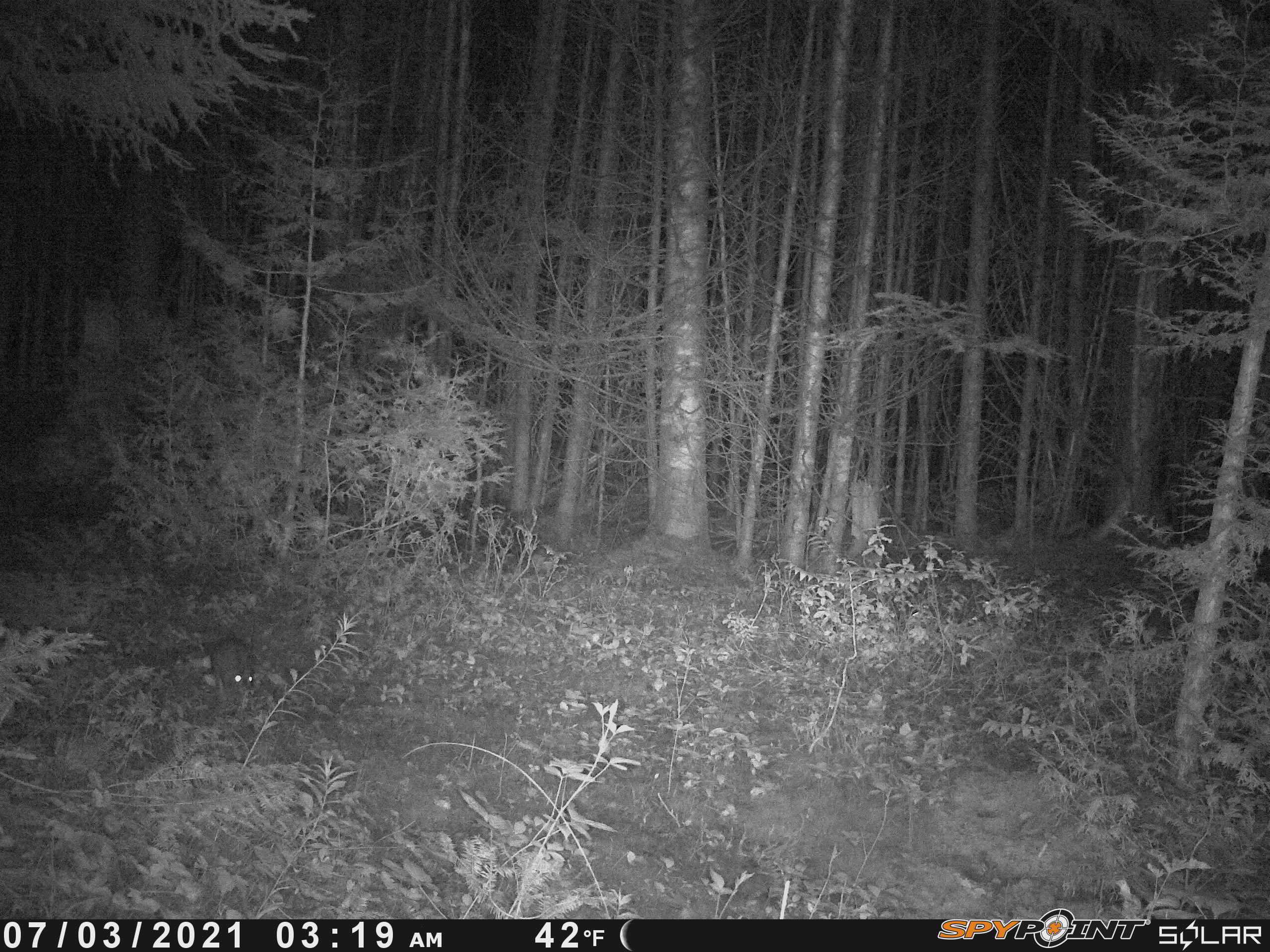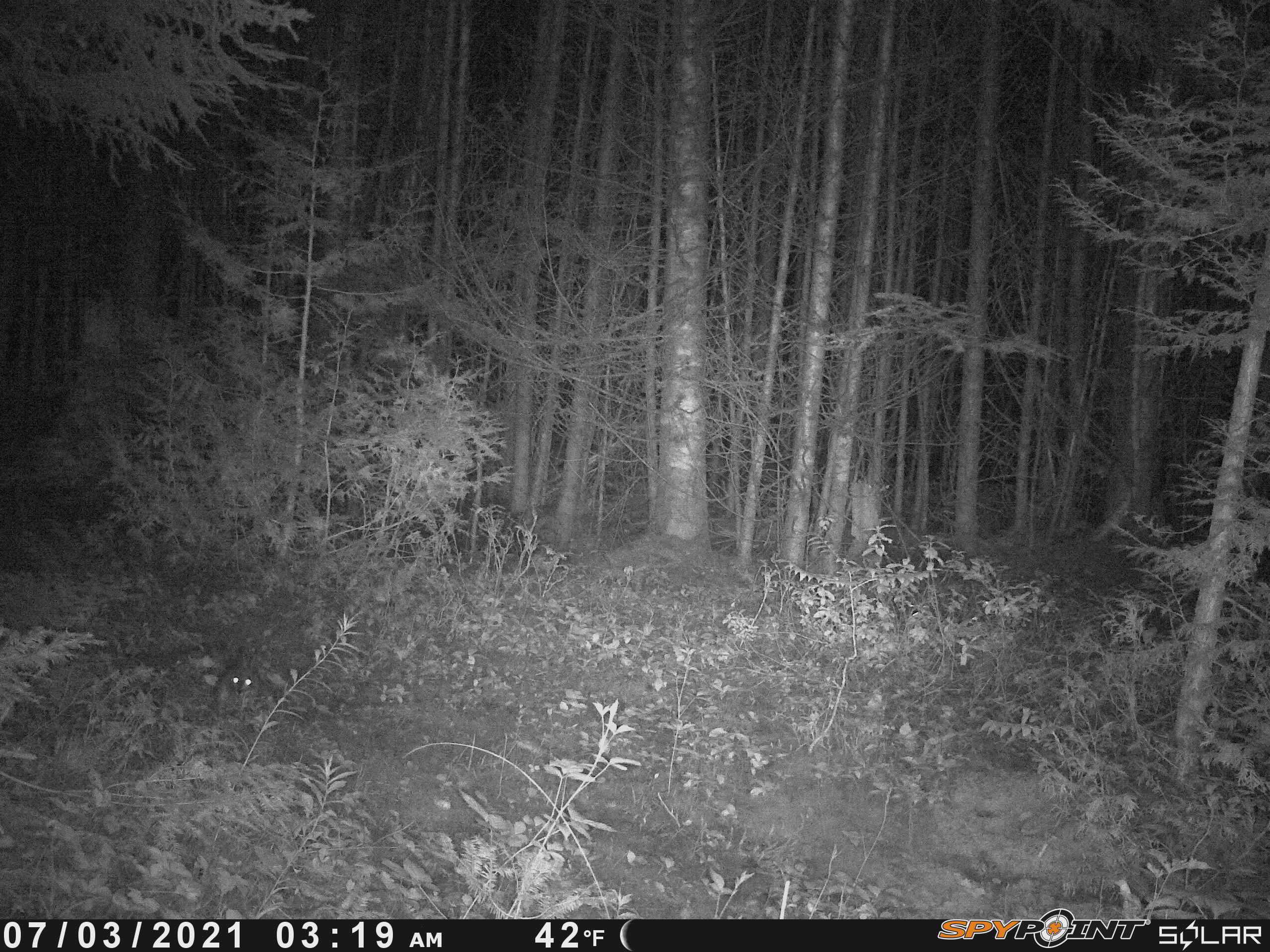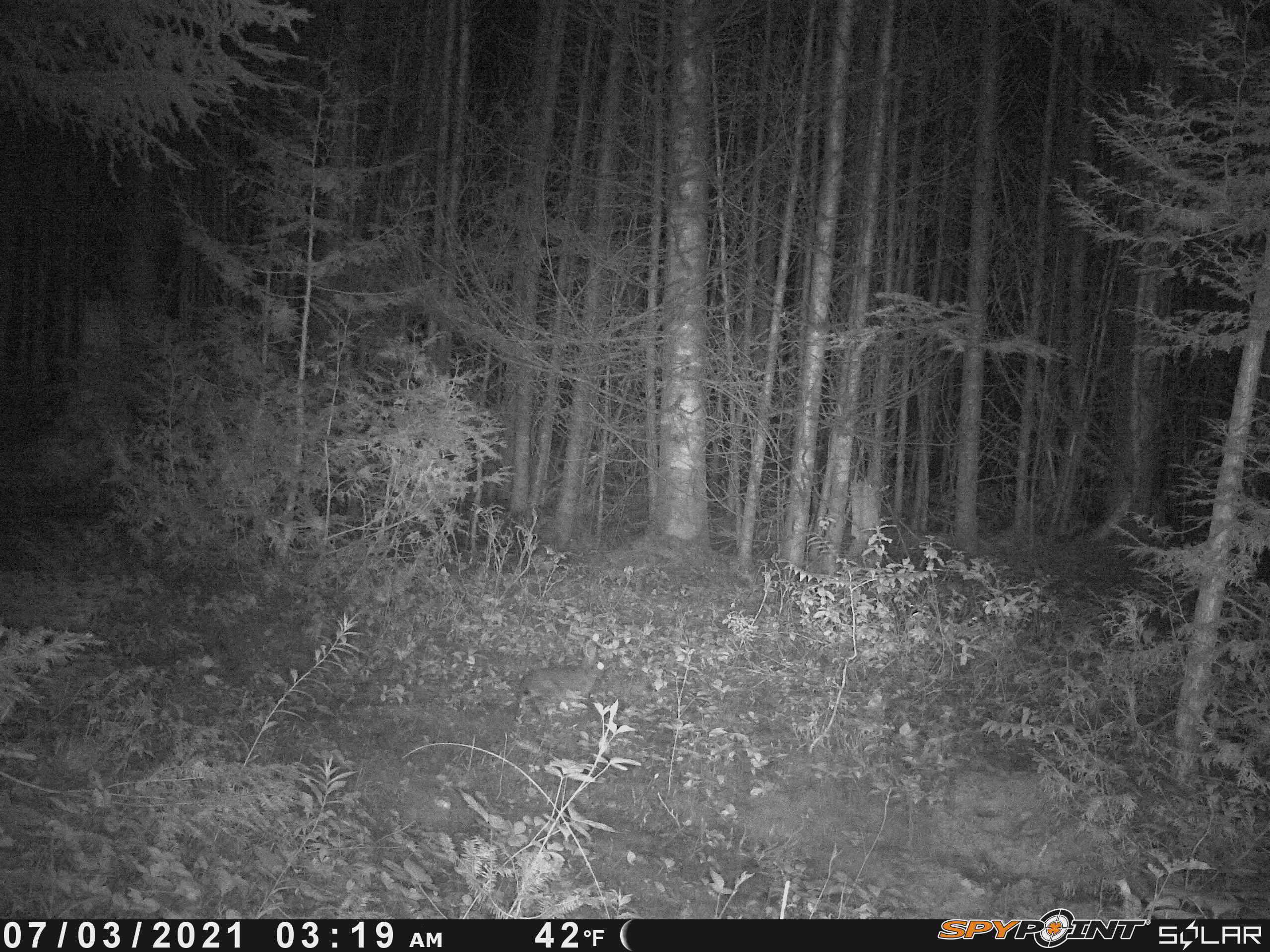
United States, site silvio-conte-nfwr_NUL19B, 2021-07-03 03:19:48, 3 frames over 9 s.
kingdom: Animalia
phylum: Chordata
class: Mammalia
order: Lagomorpha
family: Leporidae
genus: Lepus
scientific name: Lepus americanus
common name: snowshoe hare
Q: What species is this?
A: Snowshoe hare (Lepus americanus).